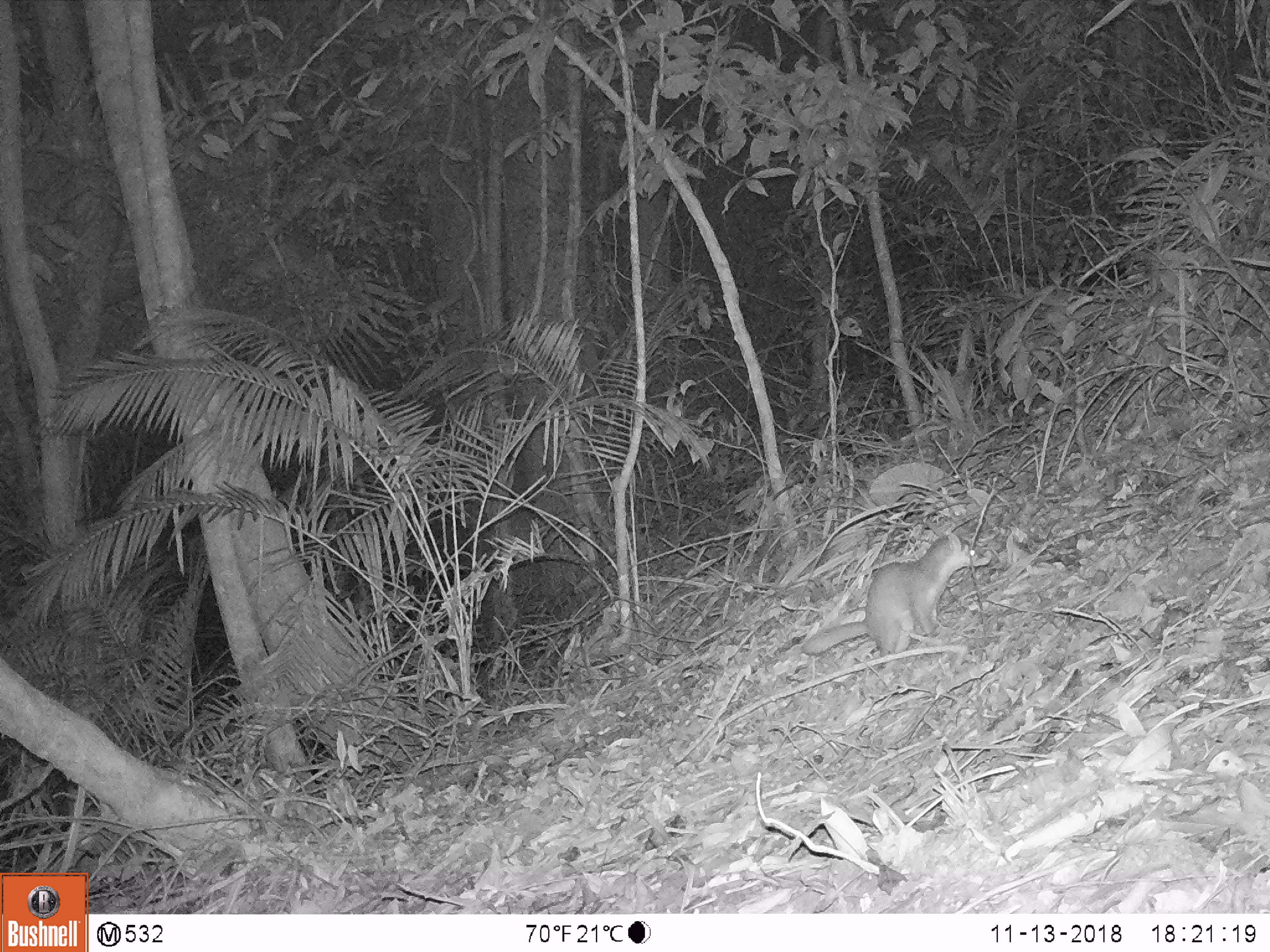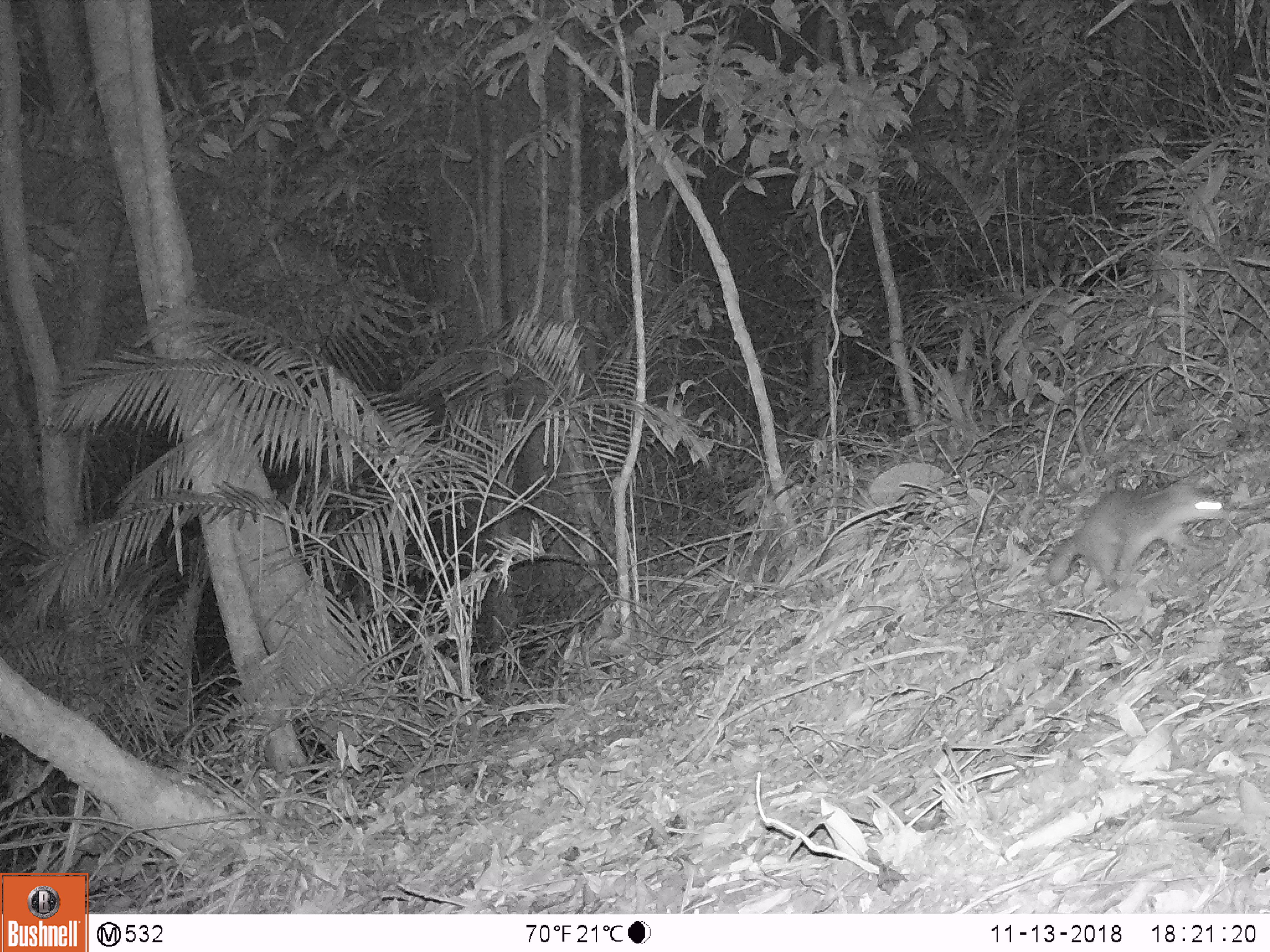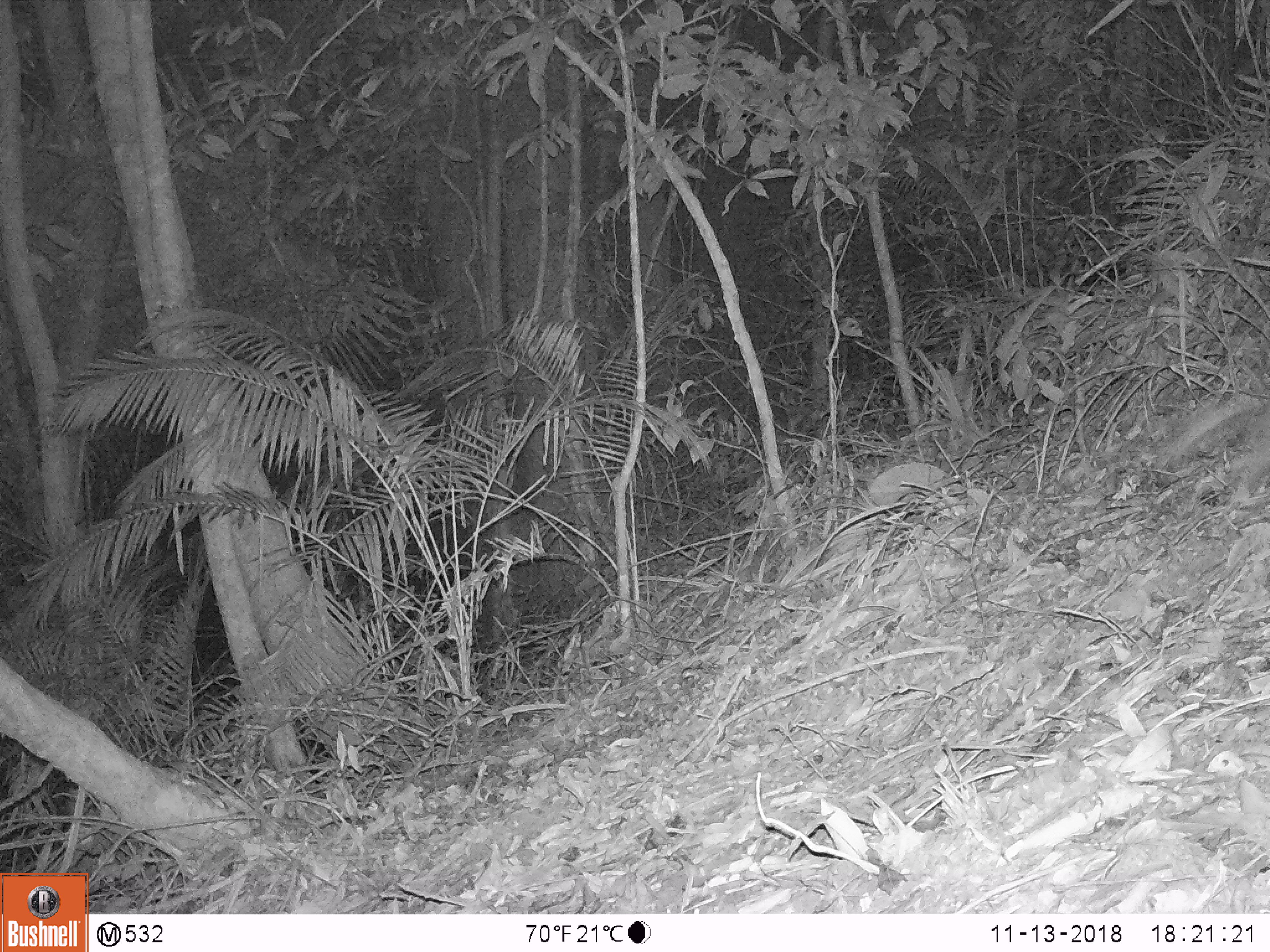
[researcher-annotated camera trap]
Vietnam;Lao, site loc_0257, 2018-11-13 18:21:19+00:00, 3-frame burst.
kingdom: Animalia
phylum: Chordata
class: Mammalia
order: Carnivora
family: Mustelidae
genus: Melogale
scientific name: Melogale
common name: ferret badger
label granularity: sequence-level